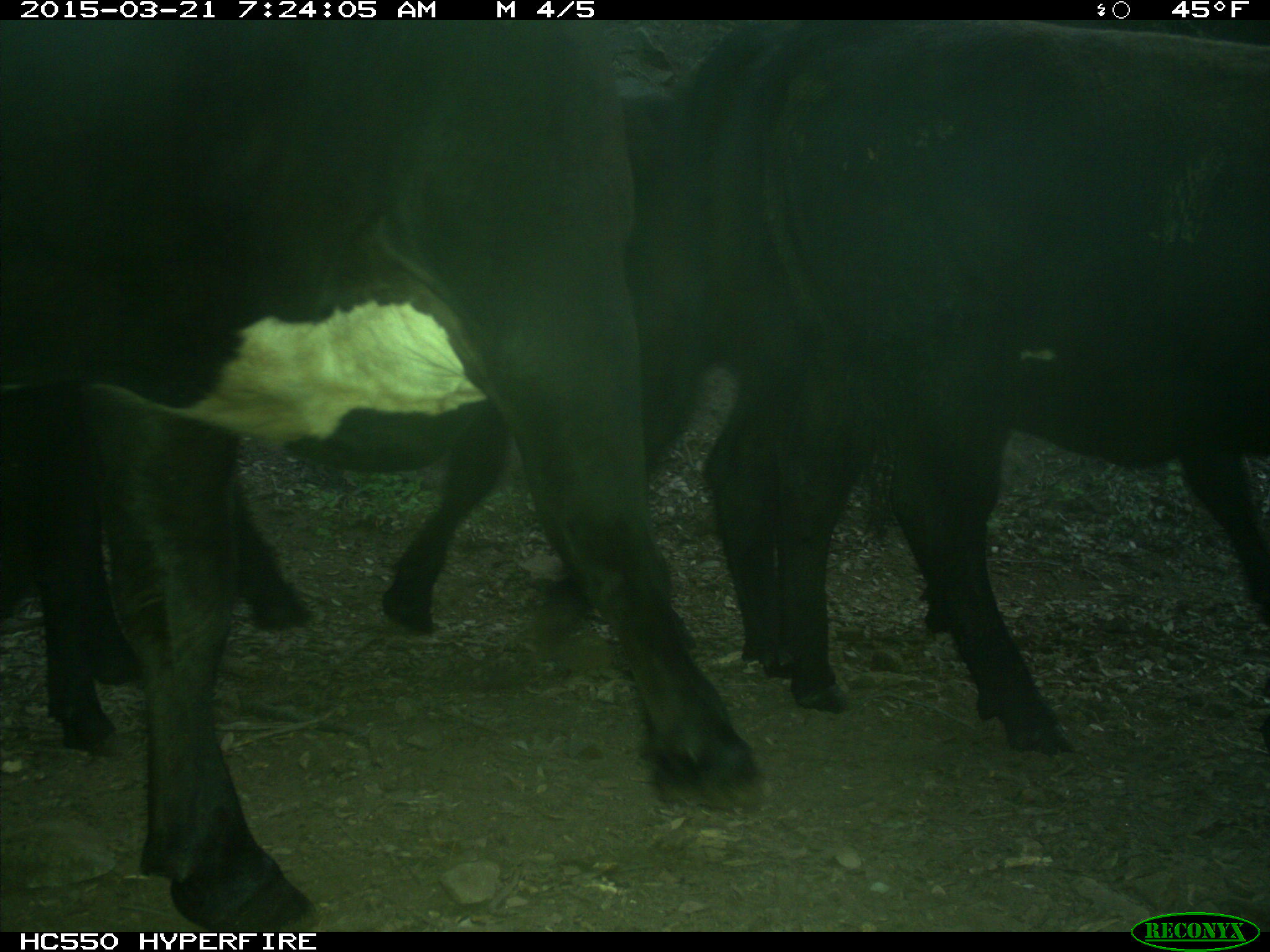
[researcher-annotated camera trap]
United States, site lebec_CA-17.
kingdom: Animalia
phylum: Chordata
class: Mammalia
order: Artiodactyla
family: Bovidae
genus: Bos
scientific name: Bos taurus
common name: domestic cow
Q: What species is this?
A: Bos taurus (domestic cow).